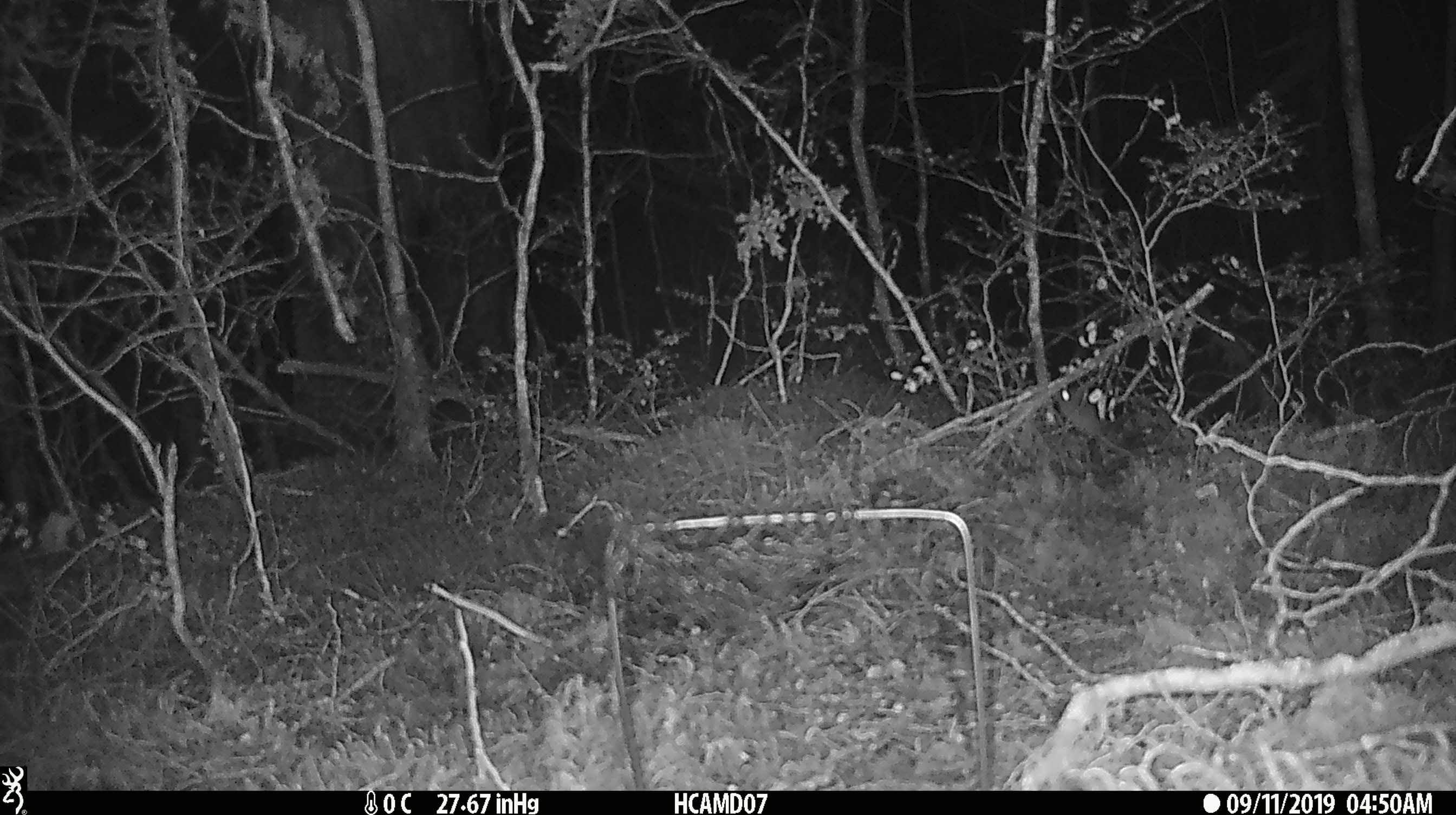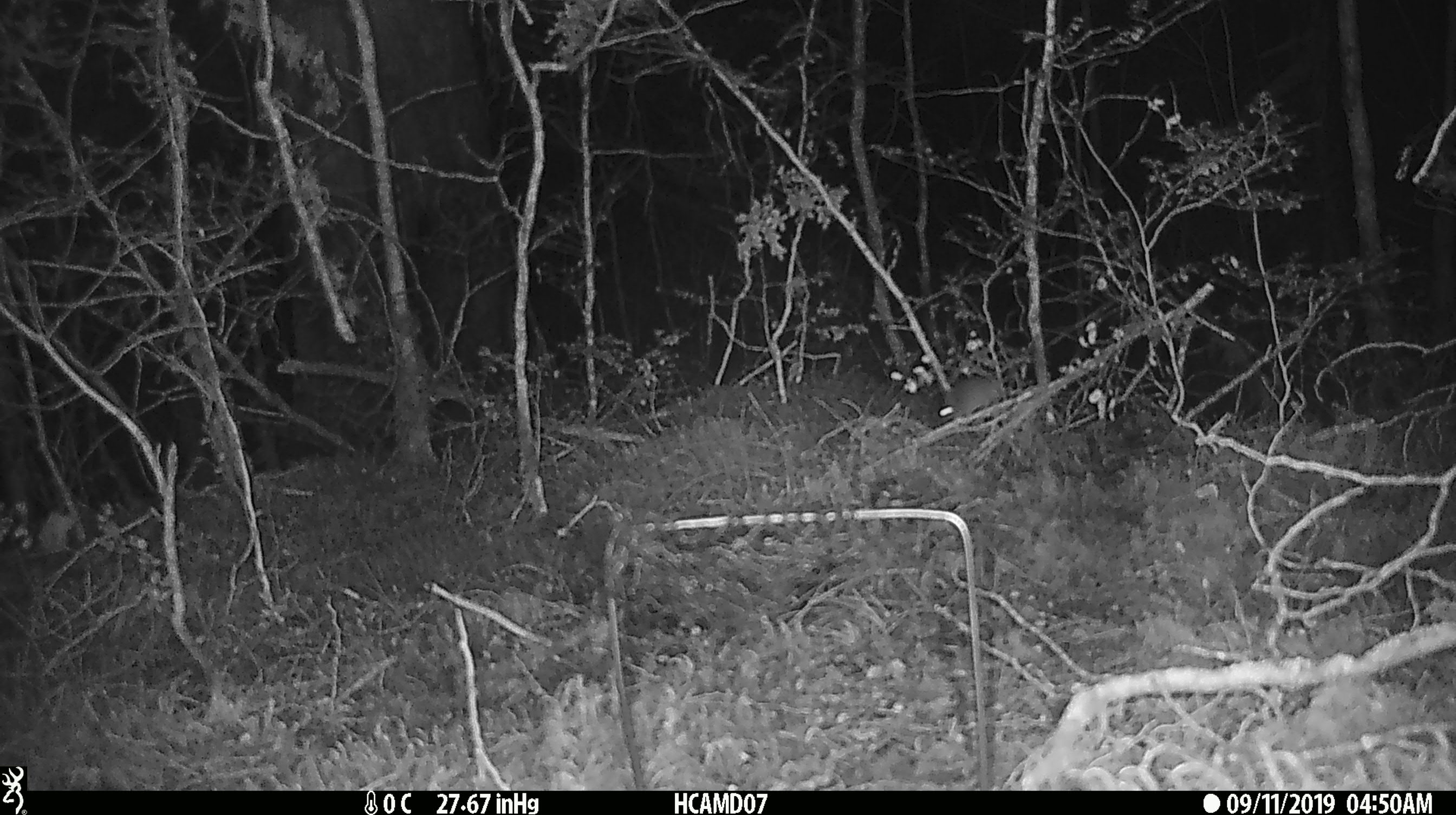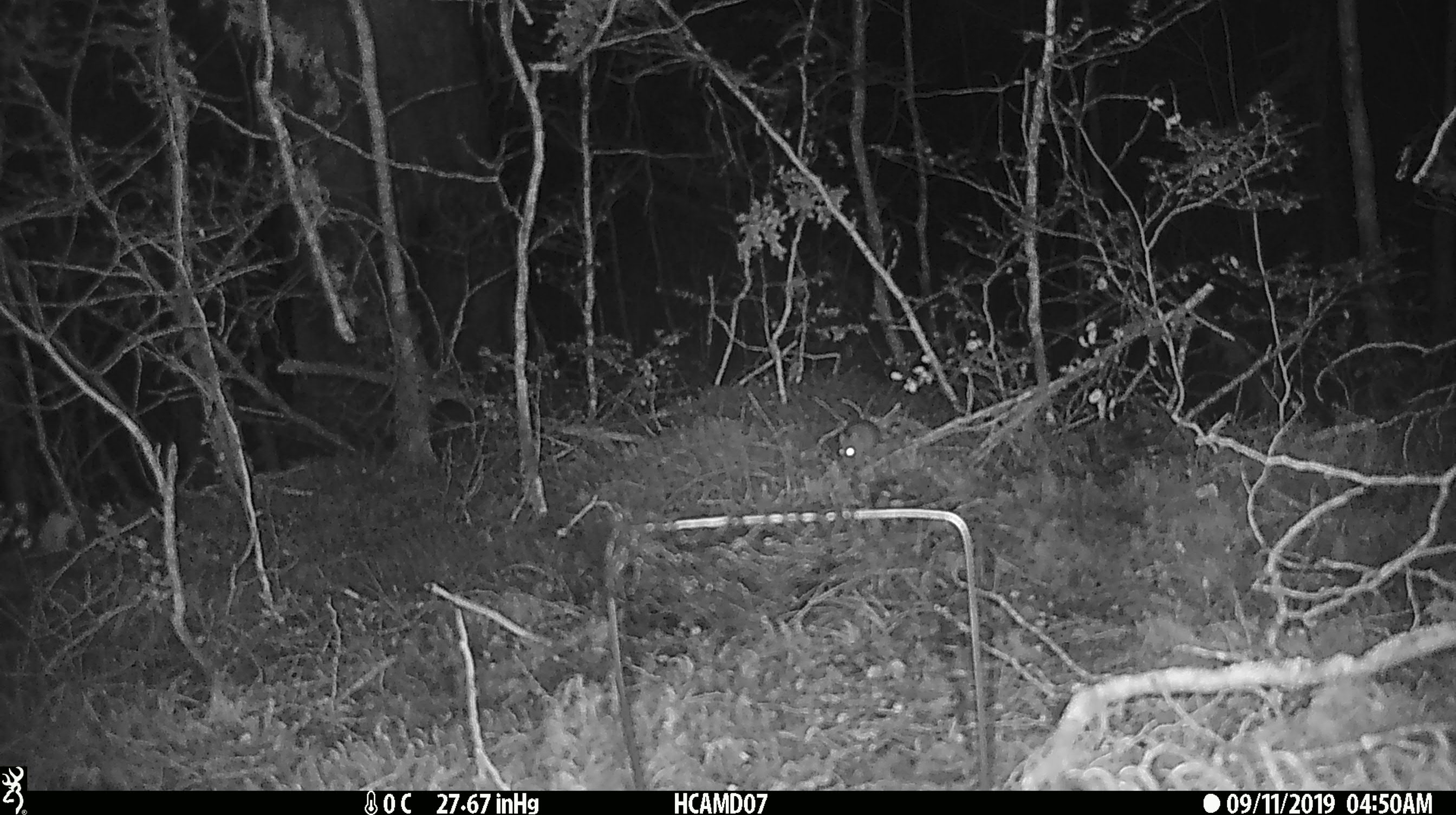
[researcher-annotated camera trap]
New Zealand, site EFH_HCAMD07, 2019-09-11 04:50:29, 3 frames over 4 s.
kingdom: Animalia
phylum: Chordata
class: Mammalia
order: Rodentia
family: Muridae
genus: Mus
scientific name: Mus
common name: mouse